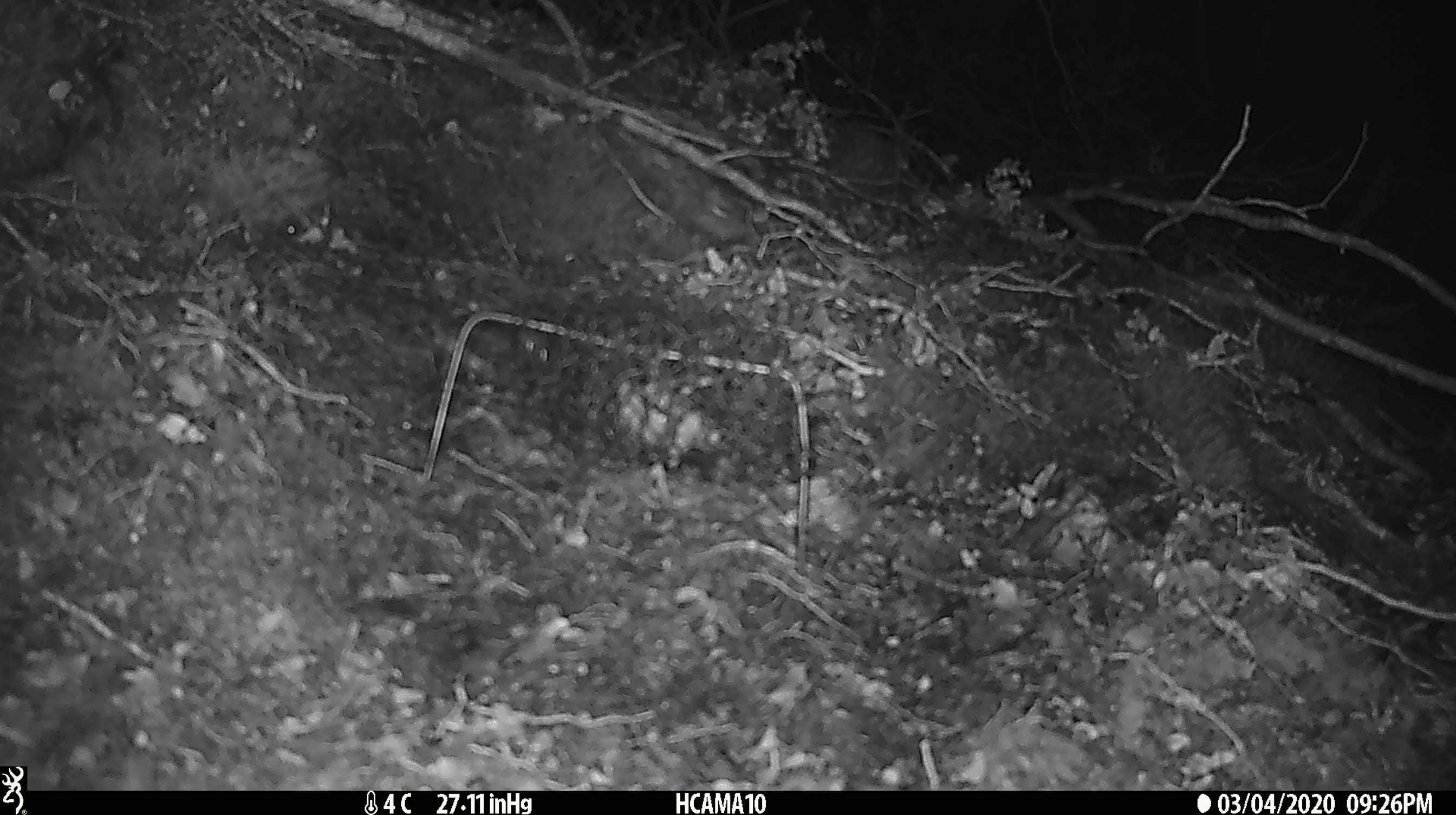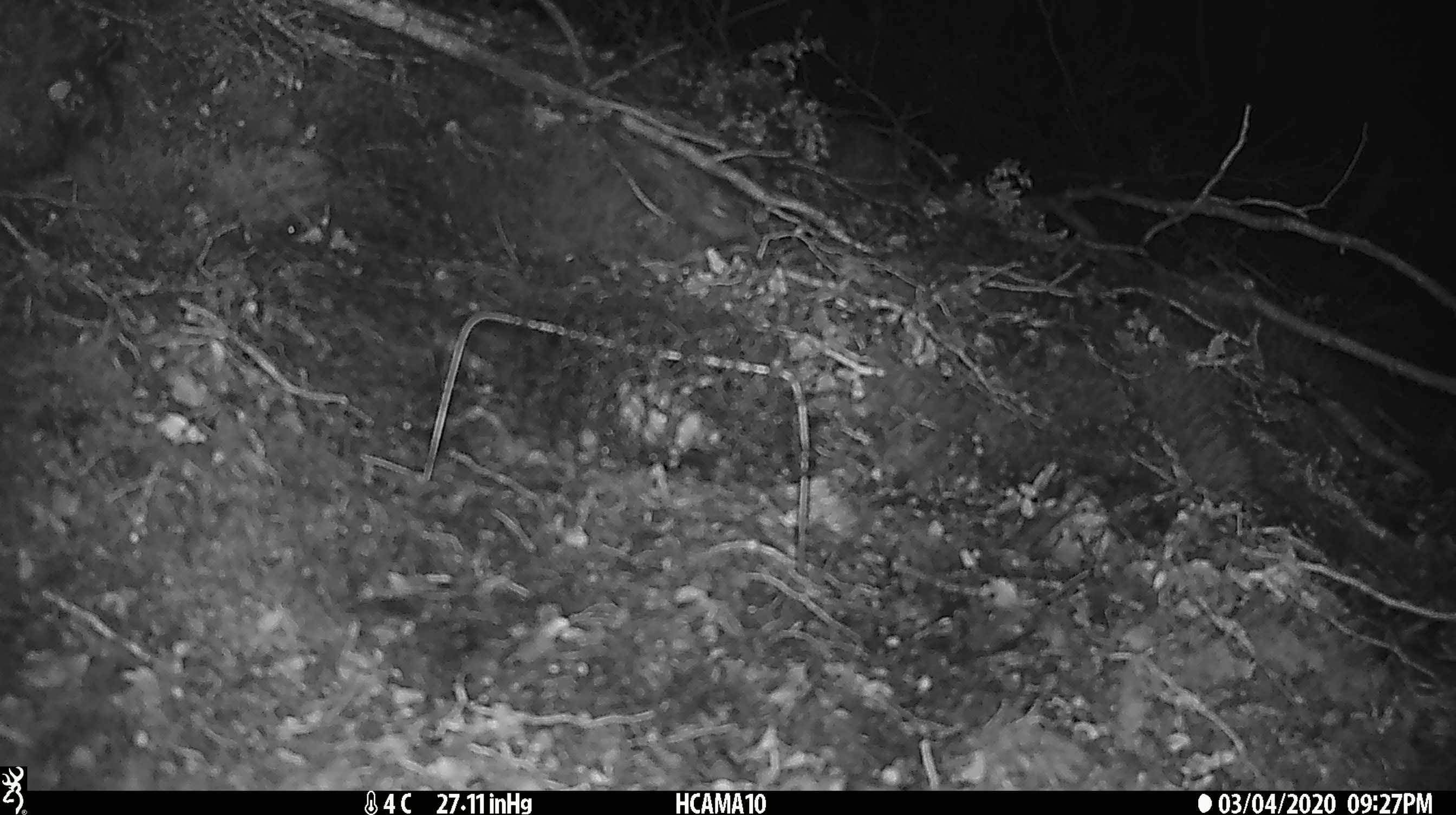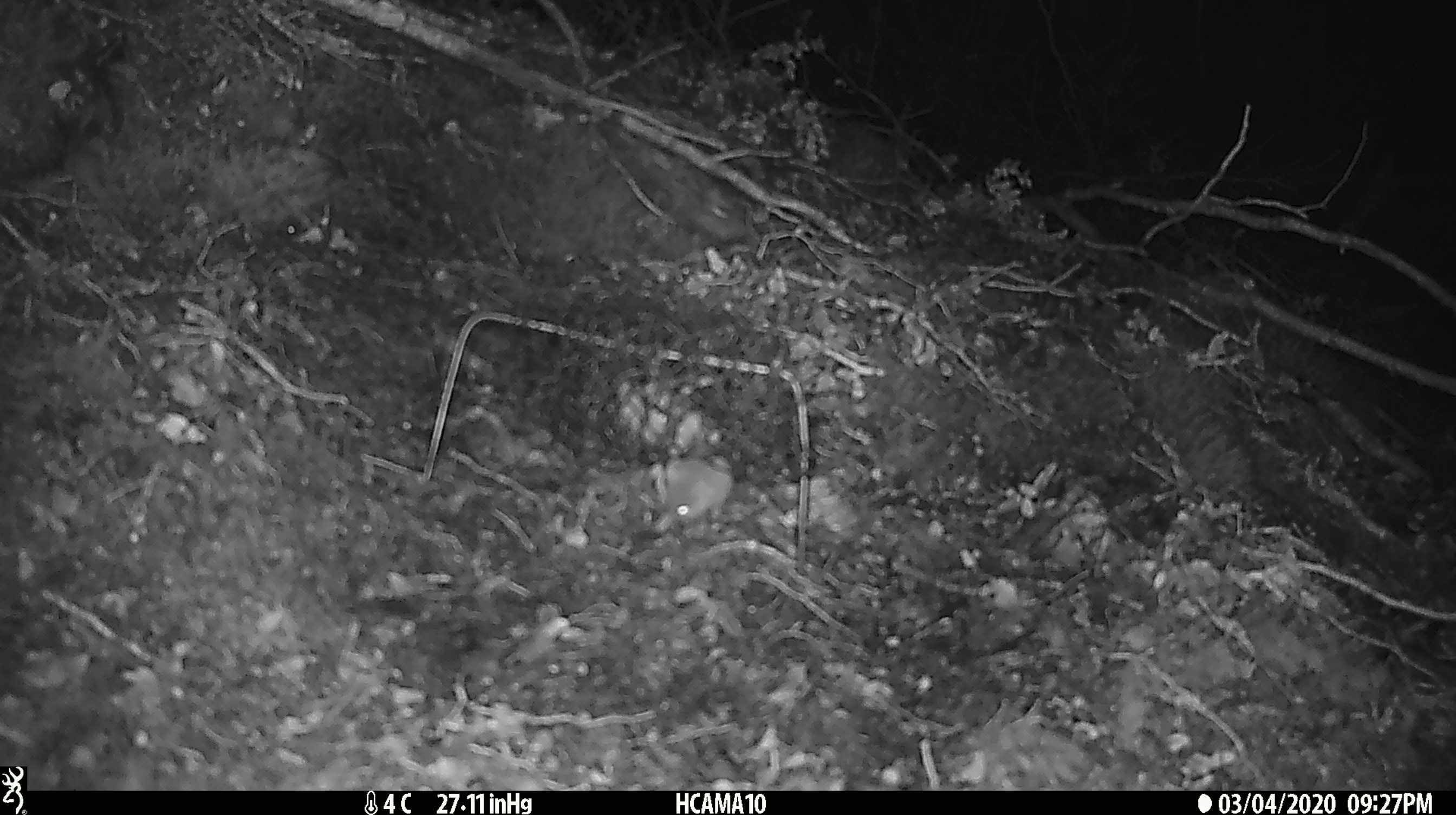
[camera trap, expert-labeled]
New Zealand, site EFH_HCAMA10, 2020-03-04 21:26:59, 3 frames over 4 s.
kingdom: Animalia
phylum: Chordata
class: Mammalia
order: Rodentia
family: Muridae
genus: Mus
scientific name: Mus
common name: mouse